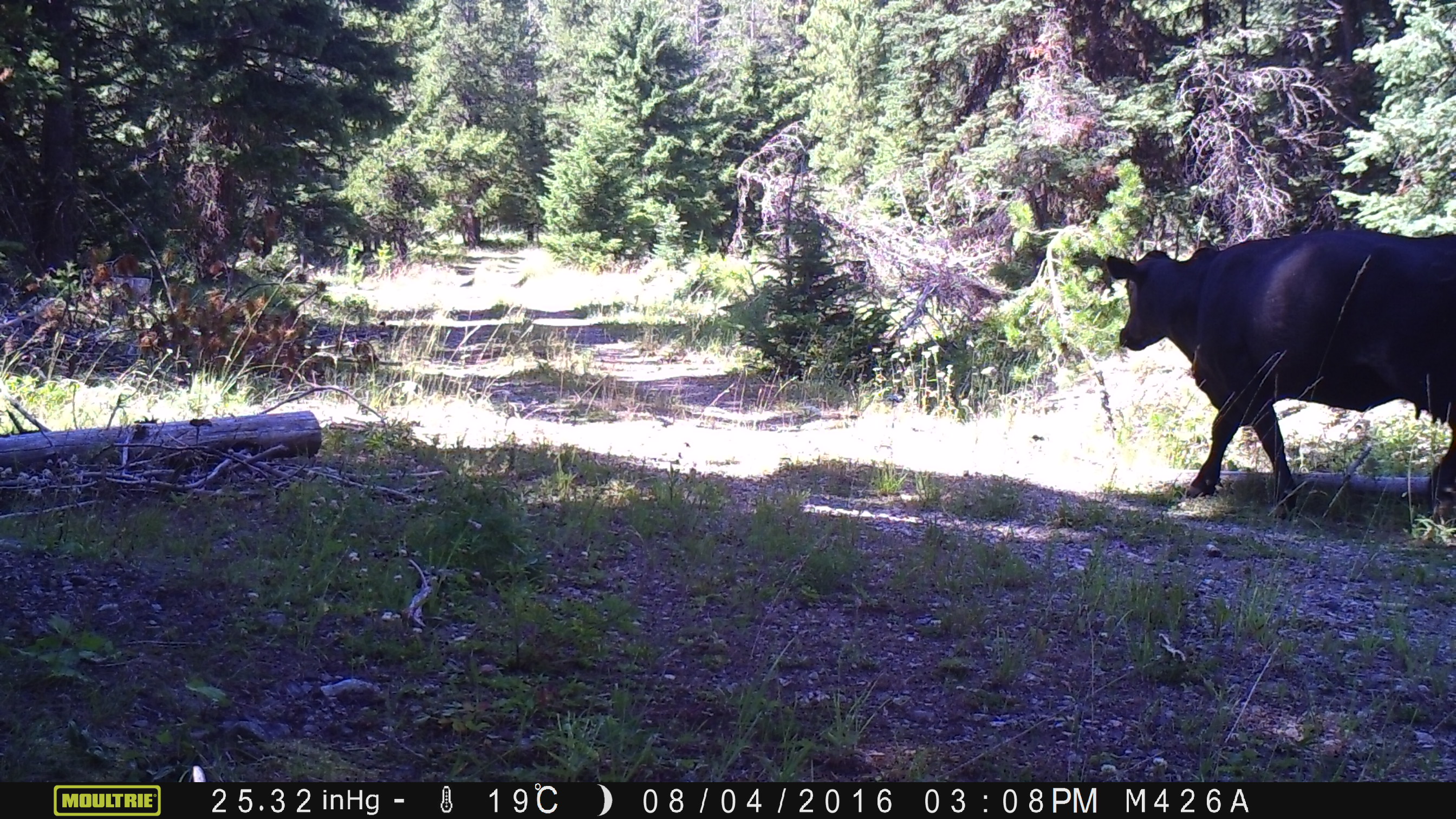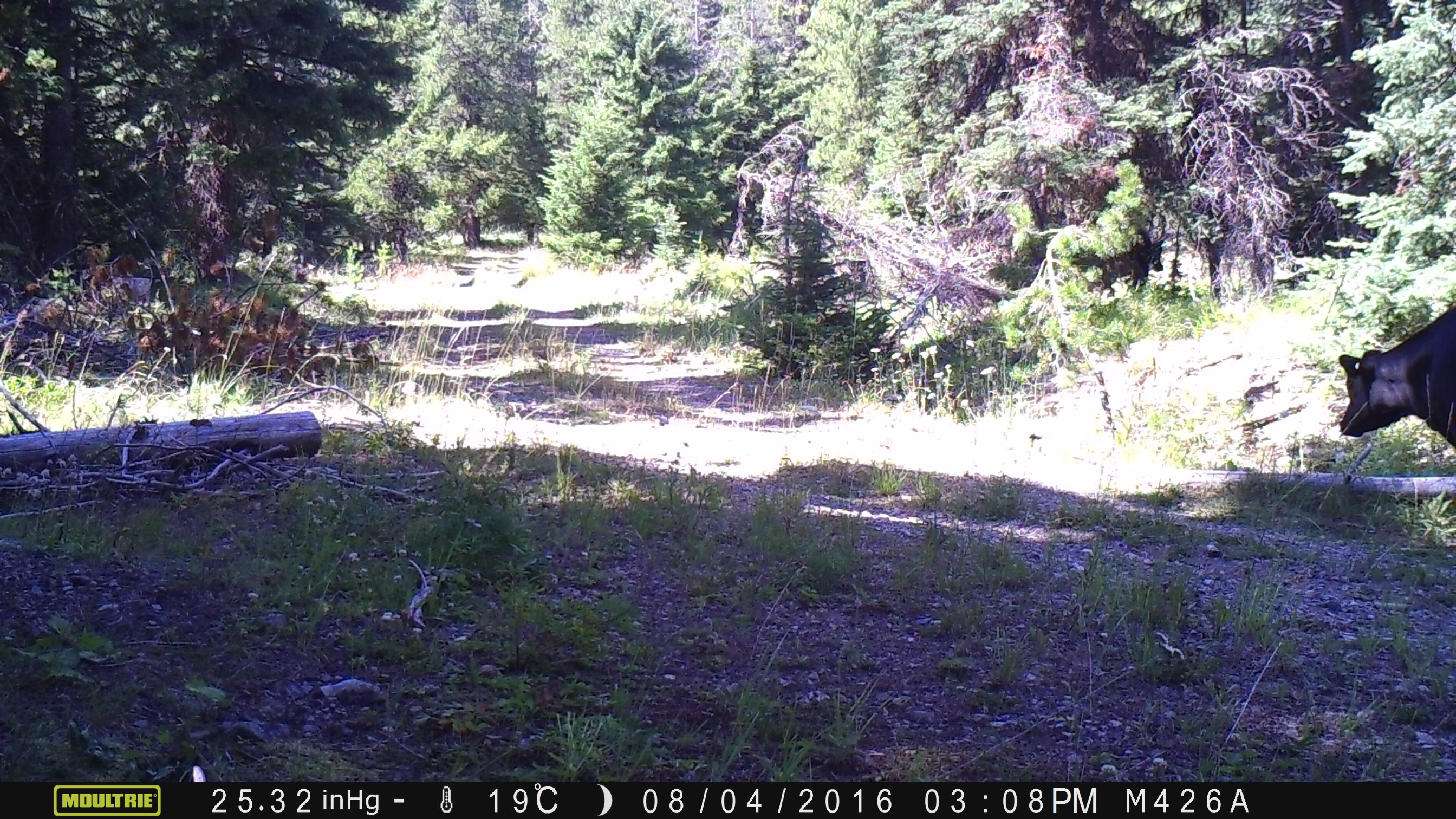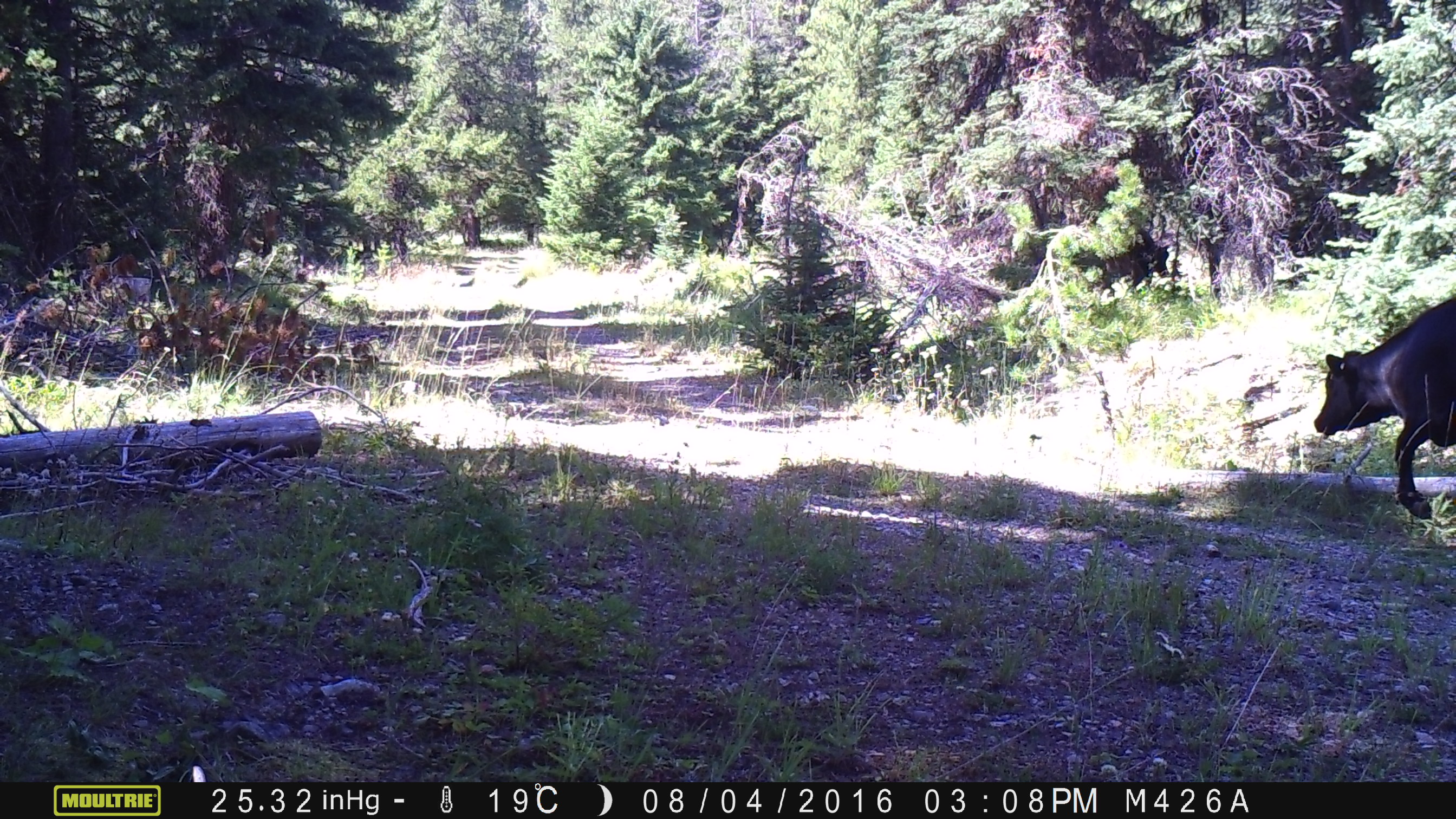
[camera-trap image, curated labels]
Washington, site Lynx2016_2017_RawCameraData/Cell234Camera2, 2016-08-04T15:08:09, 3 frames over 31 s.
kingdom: Animalia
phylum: Chordata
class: Mammalia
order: Artiodactyla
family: Bovidae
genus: Bos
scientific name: Bos taurus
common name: domestic cattle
Domestic cattle (Bos taurus). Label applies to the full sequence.